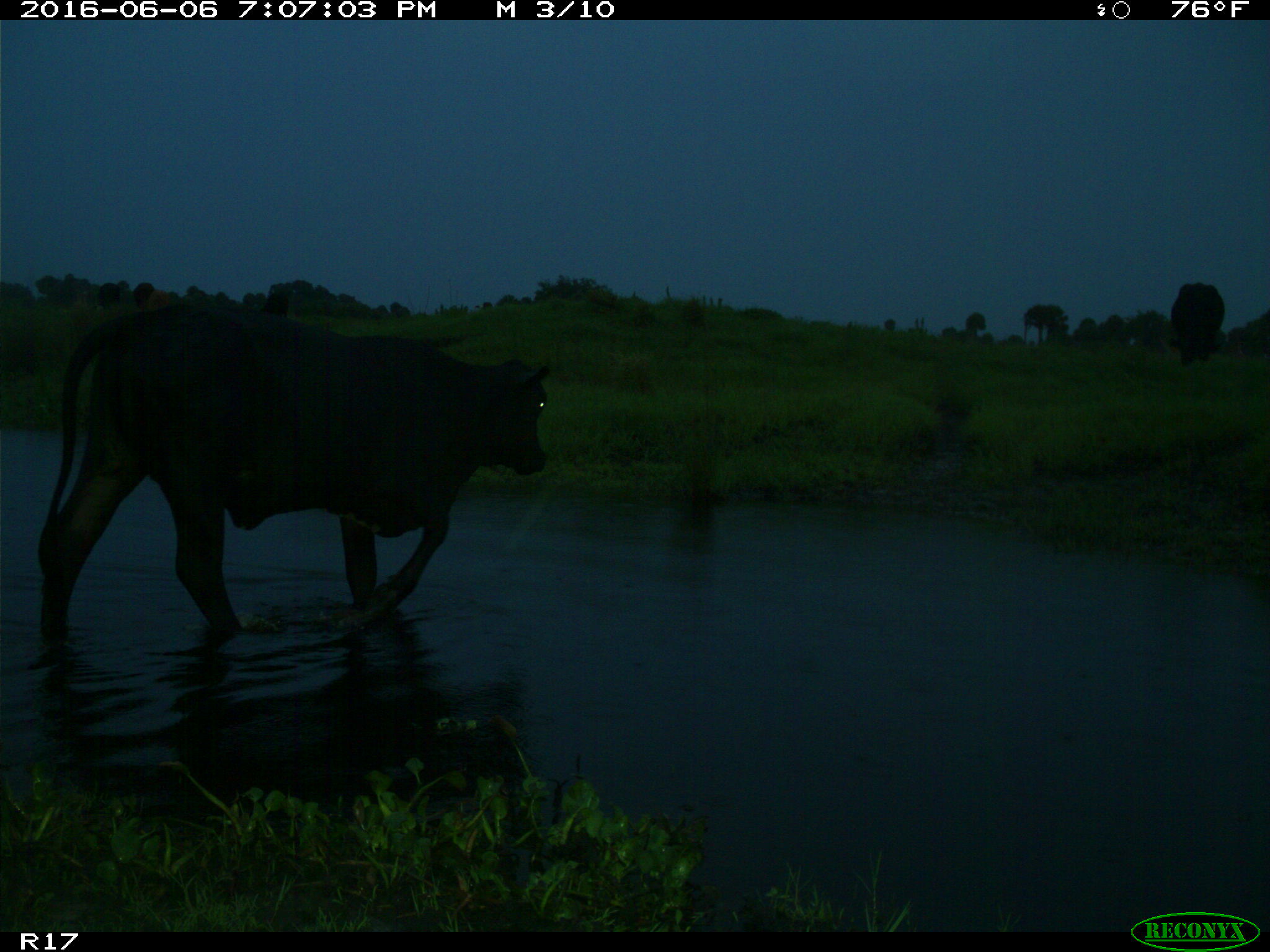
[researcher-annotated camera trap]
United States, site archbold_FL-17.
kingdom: Animalia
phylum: Chordata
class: Mammalia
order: Artiodactyla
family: Bovidae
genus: Bos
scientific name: Bos taurus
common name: domestic cow